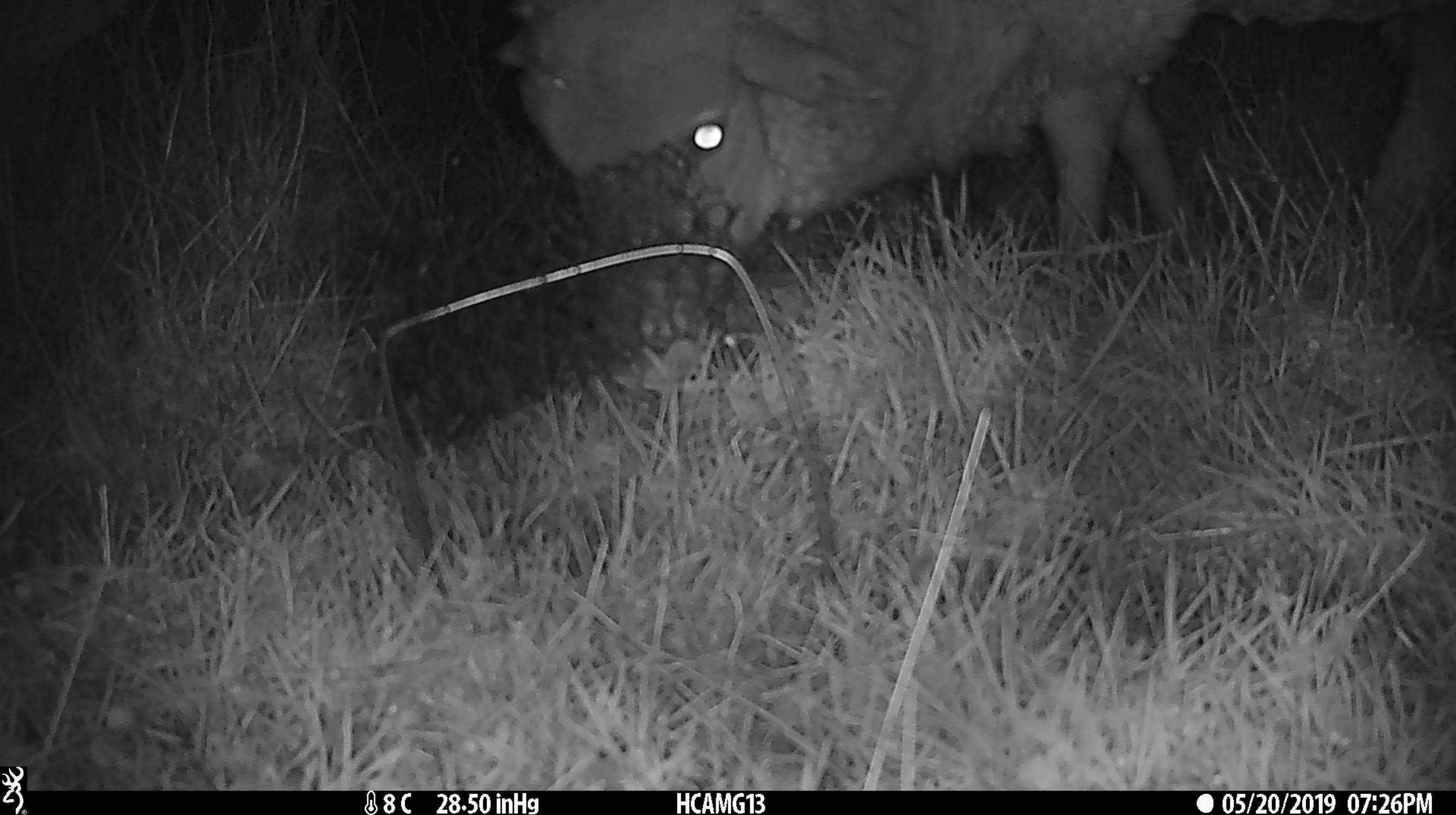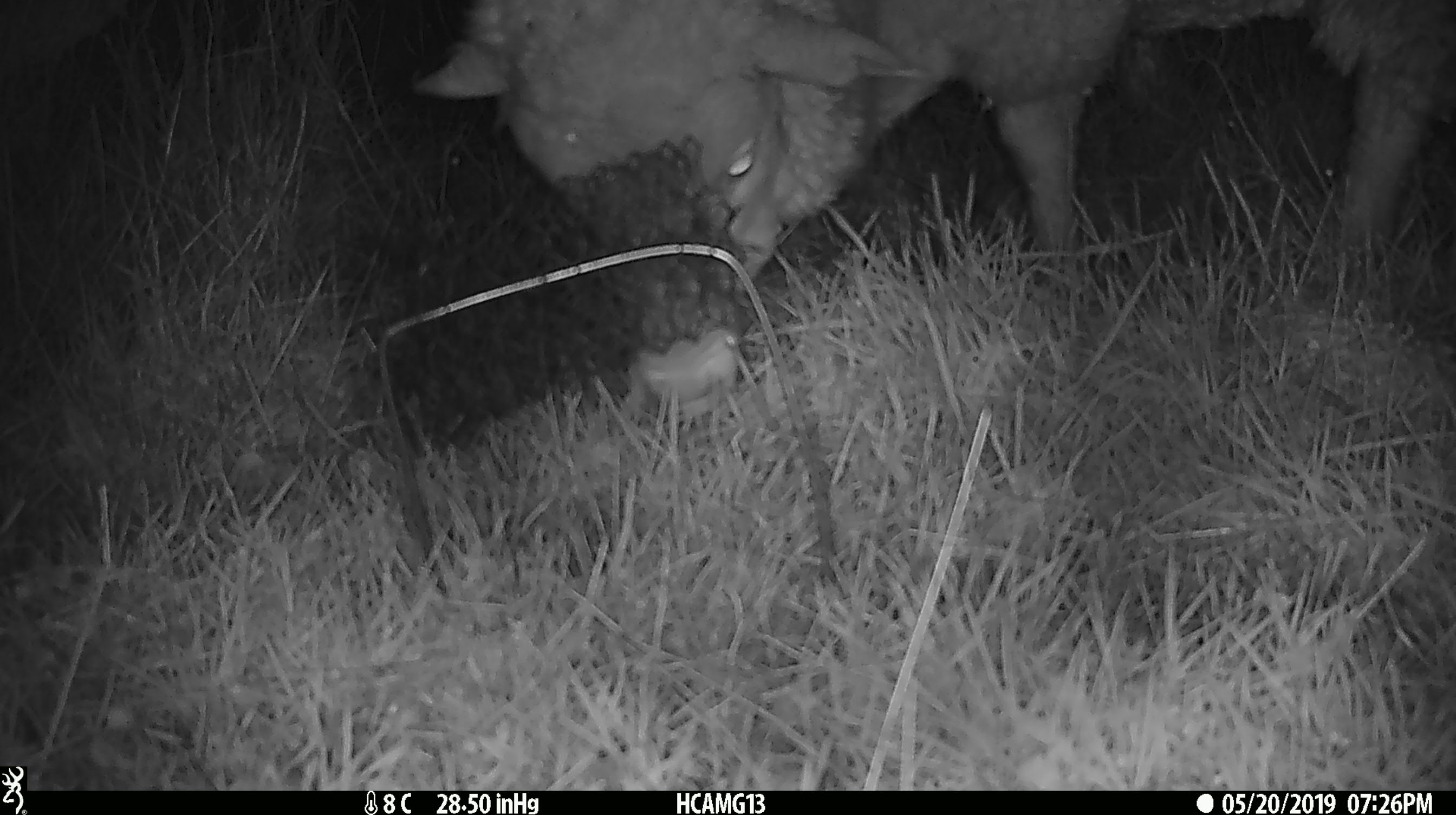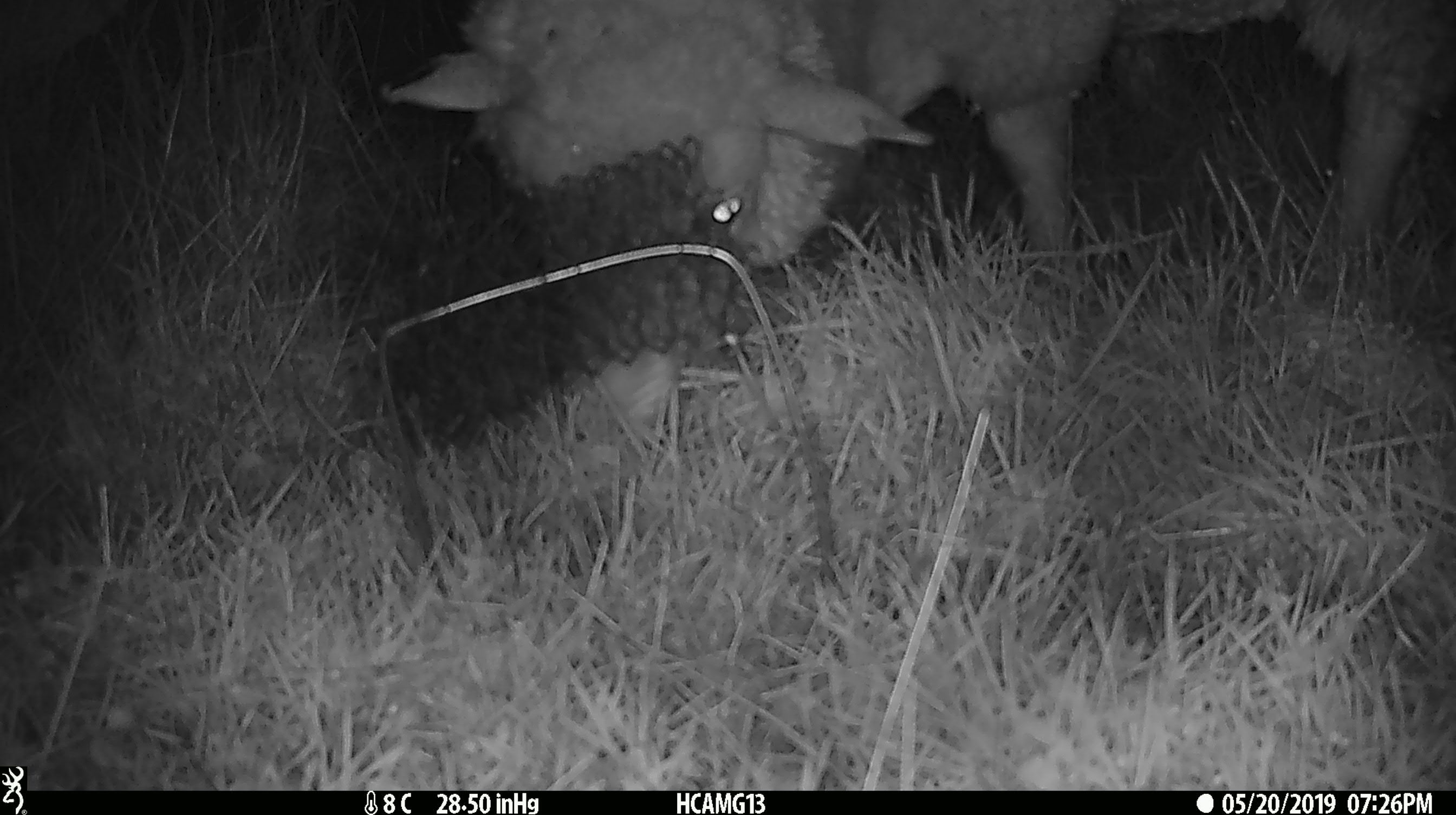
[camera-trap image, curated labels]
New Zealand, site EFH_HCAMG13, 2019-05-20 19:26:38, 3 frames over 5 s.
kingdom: Animalia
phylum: Chordata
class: Mammalia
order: Artiodactyla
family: Bovidae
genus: Ovis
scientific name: Ovis aries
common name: domestic sheep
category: sheep